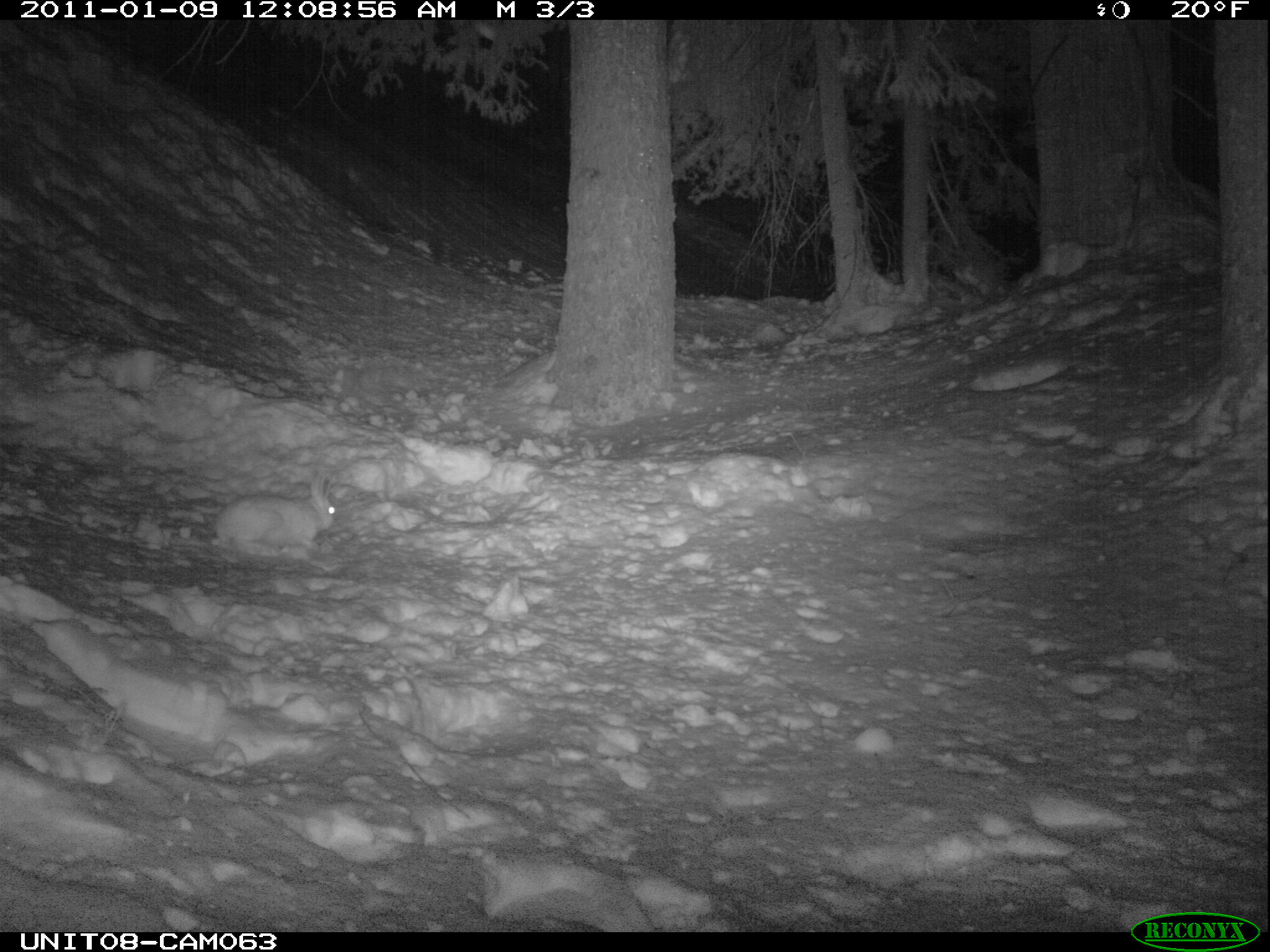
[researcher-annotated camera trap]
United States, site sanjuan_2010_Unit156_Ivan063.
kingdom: Animalia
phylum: Chordata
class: Mammalia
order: Lagomorpha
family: Leporidae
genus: Lepus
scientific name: Lepus americanus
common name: snowshoe hare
Lepus americanus (snowshoe hare).